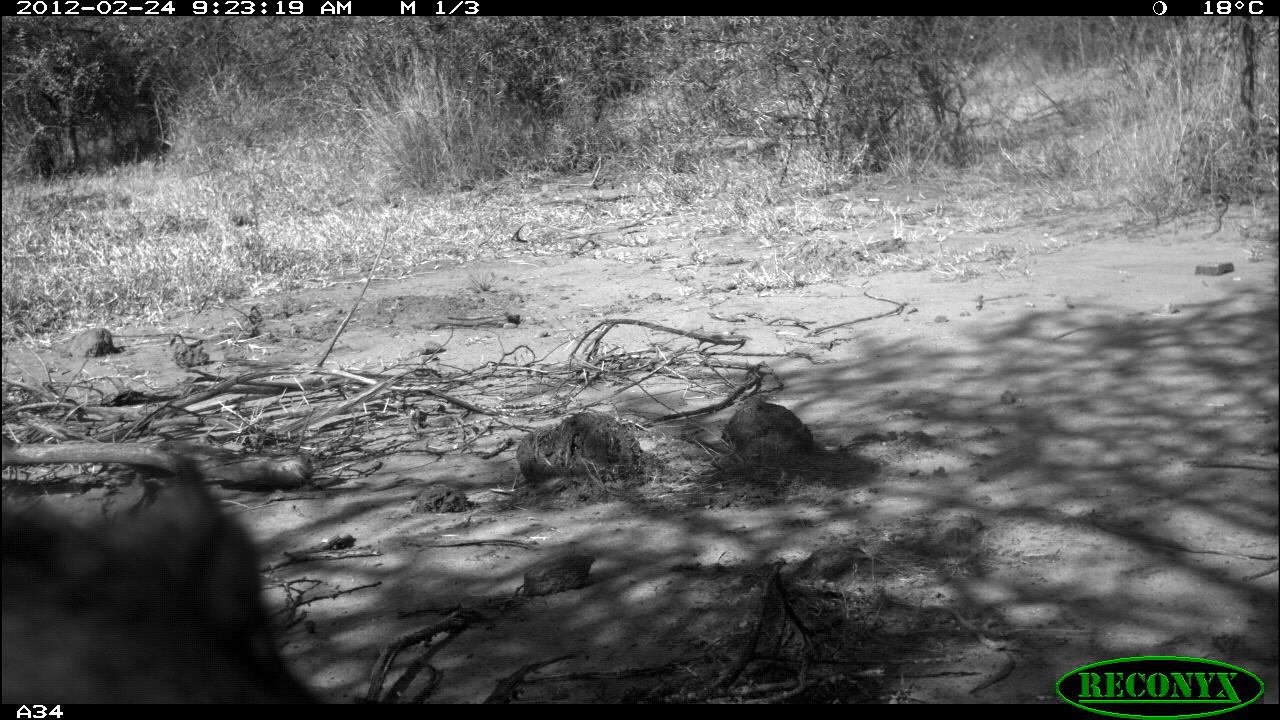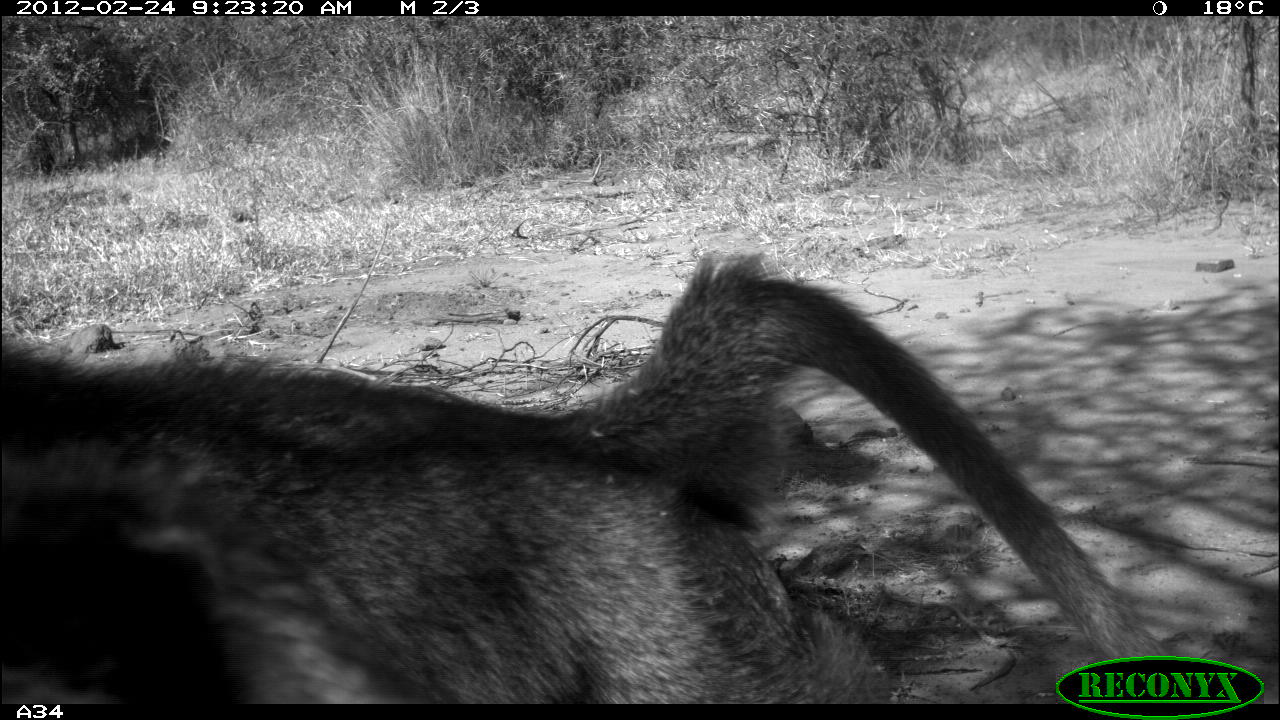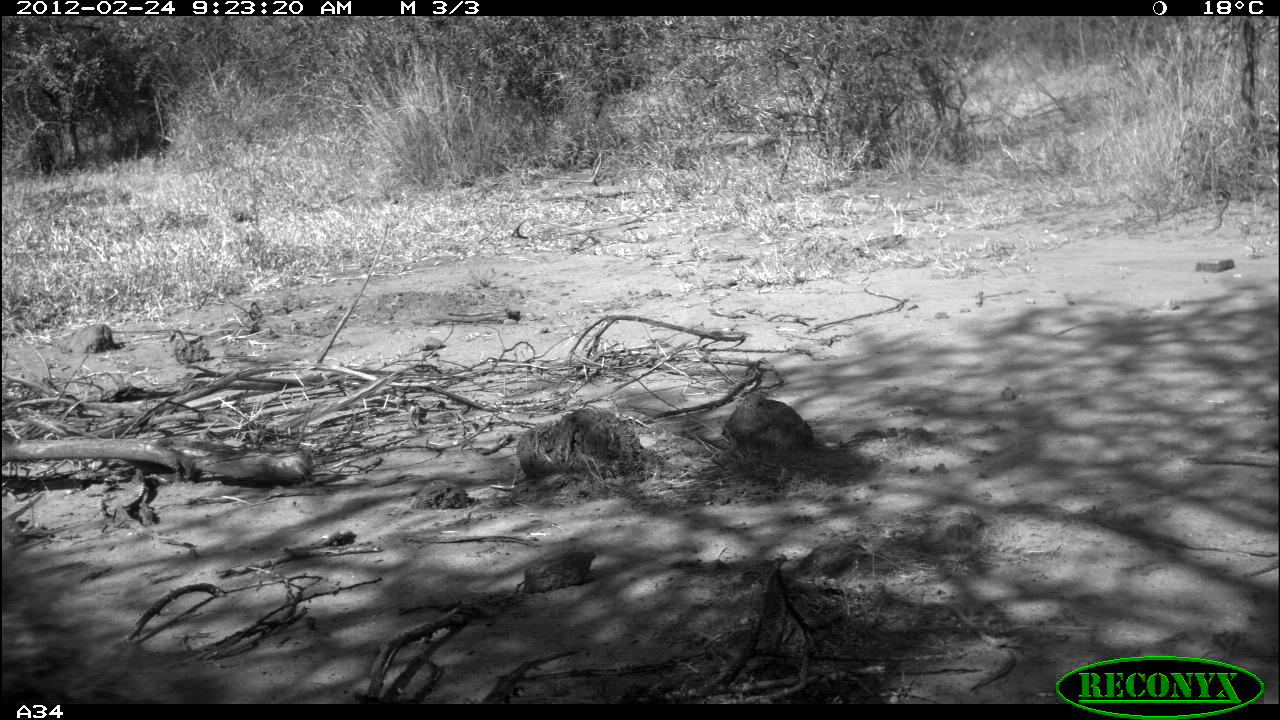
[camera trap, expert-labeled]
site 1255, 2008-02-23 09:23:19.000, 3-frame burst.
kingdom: Animalia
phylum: Chordata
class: Mammalia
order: Primates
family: Cercopithecidae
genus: Papio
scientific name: Papio anubis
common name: olive baboon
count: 1